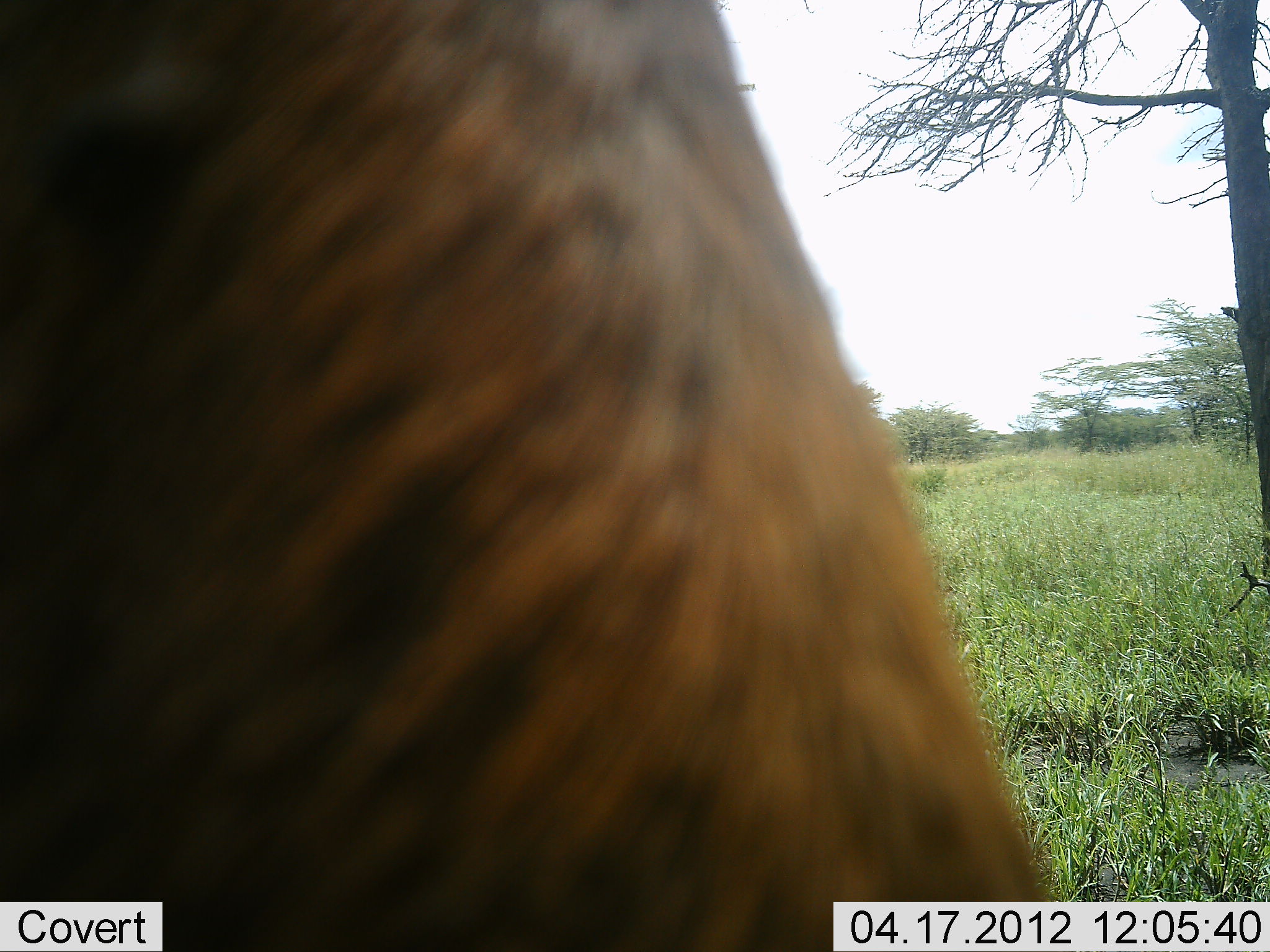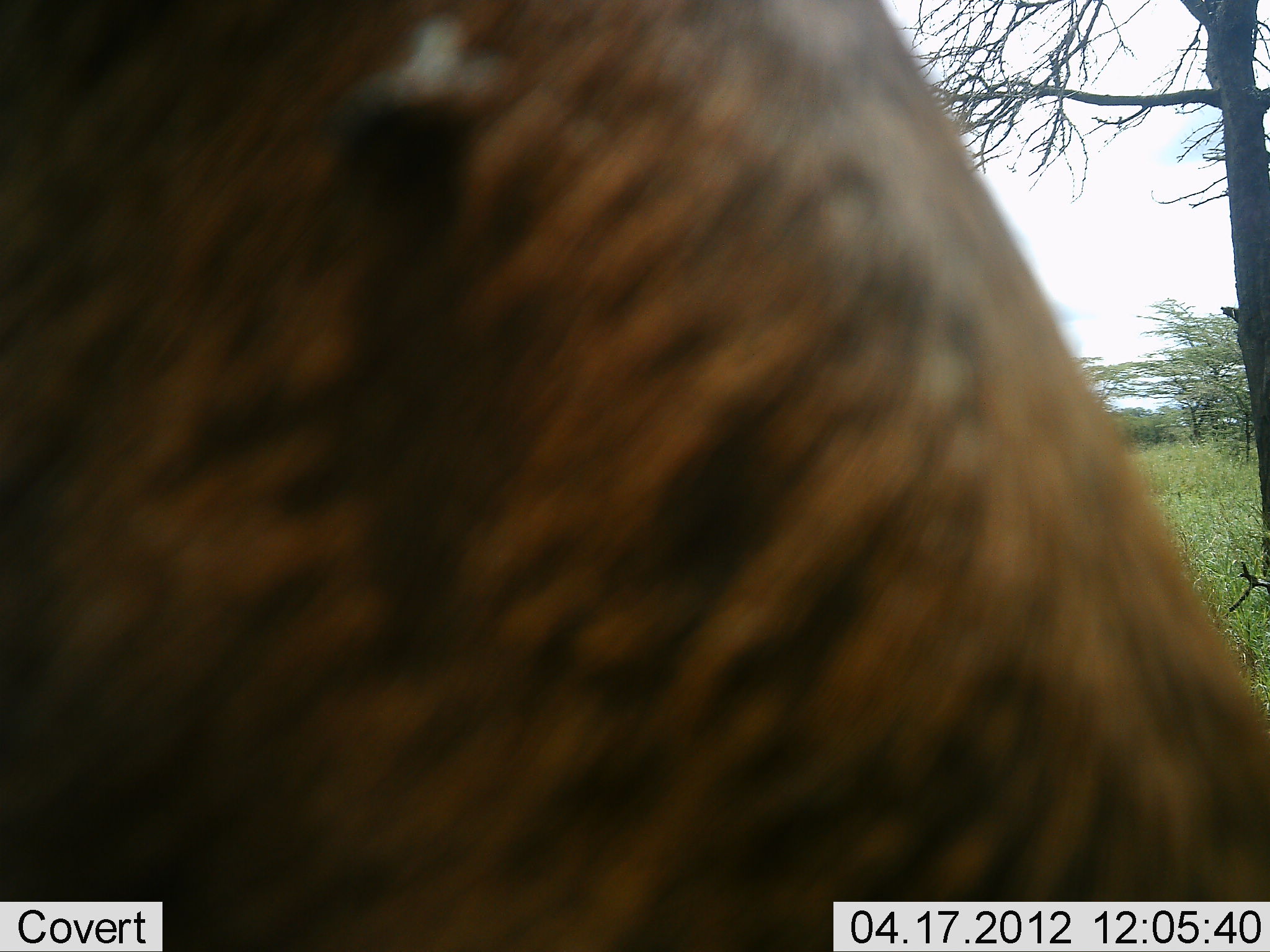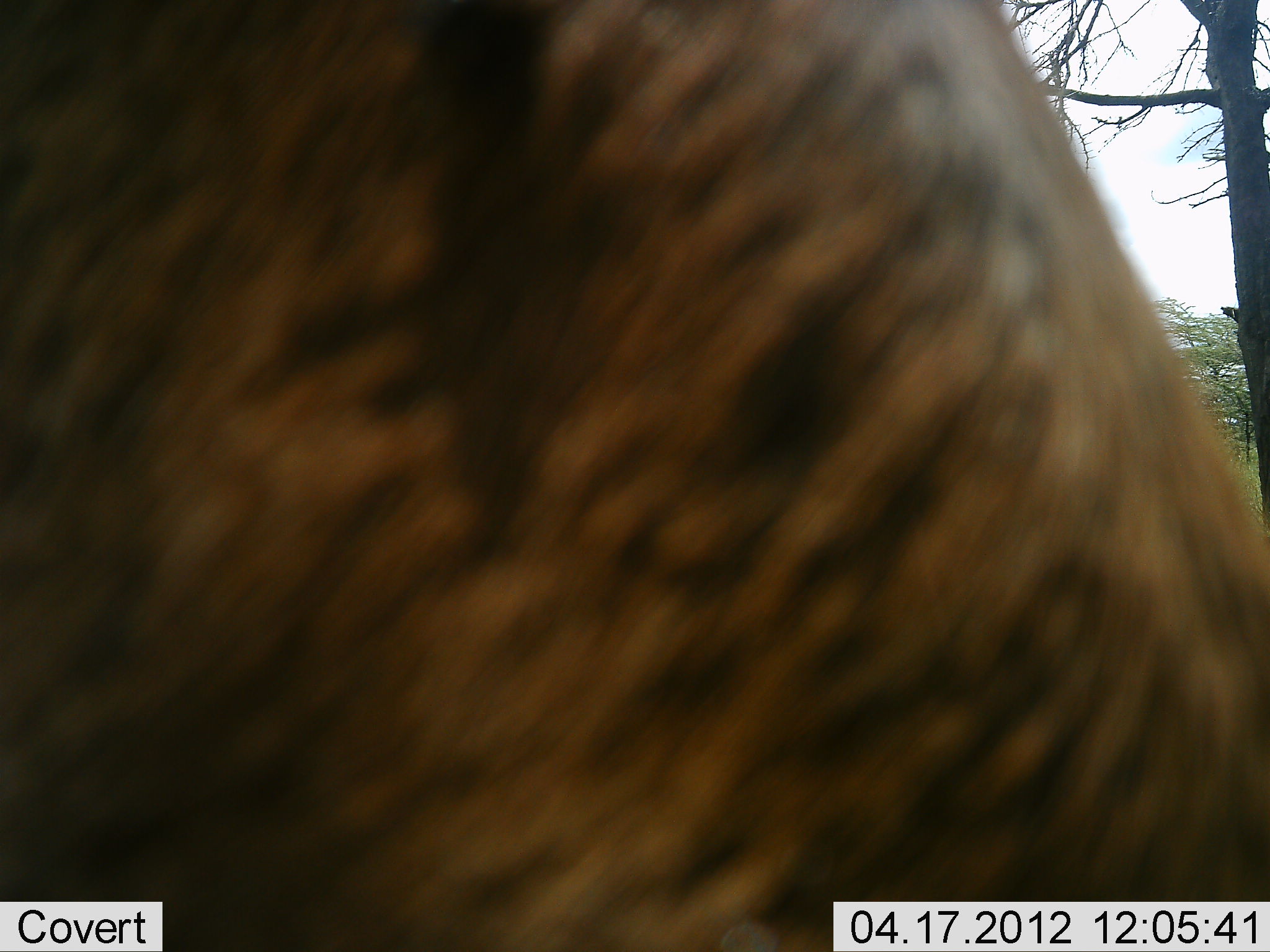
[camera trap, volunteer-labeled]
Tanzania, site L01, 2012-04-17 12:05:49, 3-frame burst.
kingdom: Animalia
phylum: Chordata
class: Mammalia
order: Artiodactyla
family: Bovidae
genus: Connochaetes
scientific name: Connochaetes taurinus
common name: blue wildebeest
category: wildebeest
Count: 1.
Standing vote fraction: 25%.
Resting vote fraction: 0%.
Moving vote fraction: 25%.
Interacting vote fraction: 0%.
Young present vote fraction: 0%.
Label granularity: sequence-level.